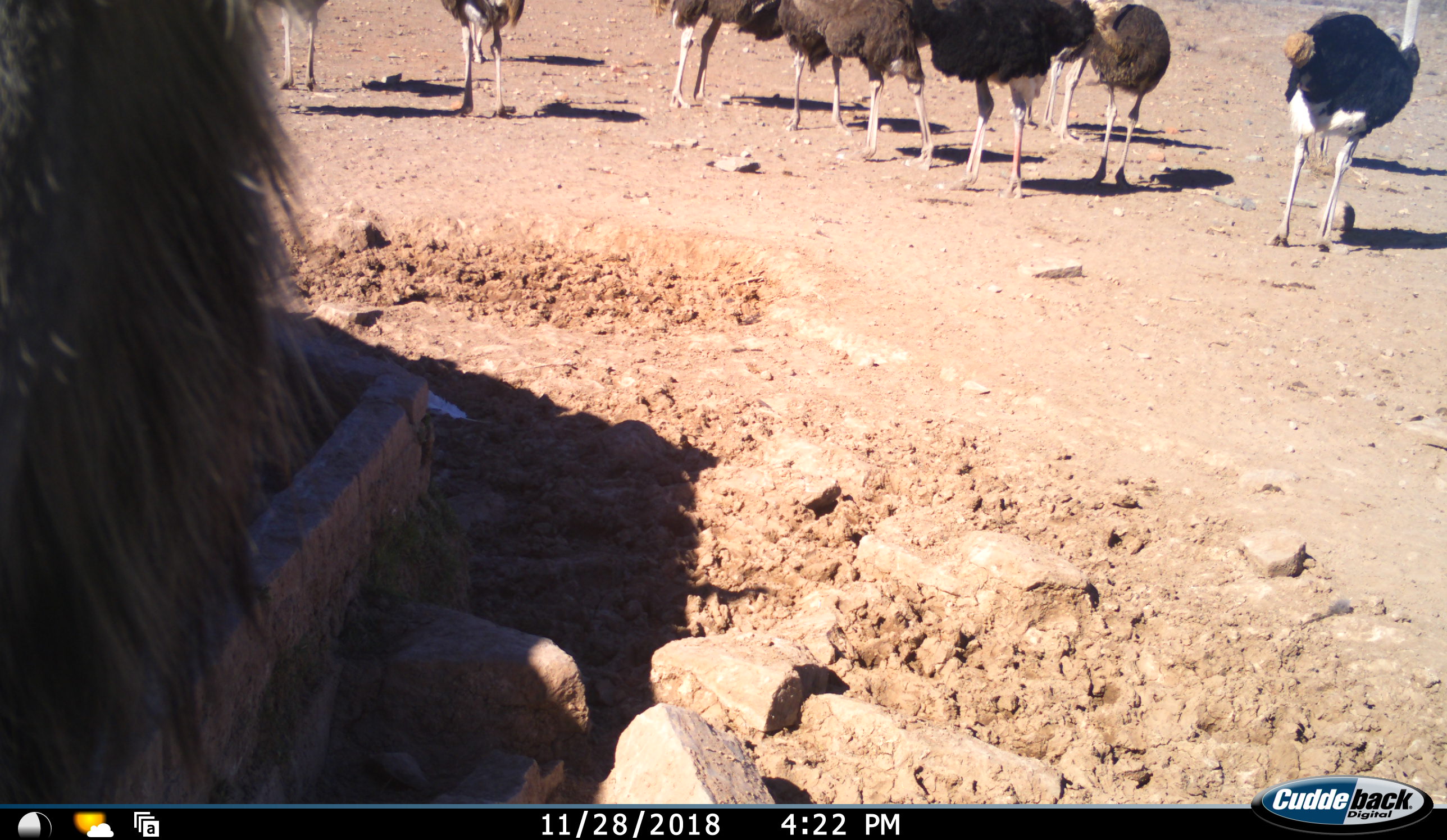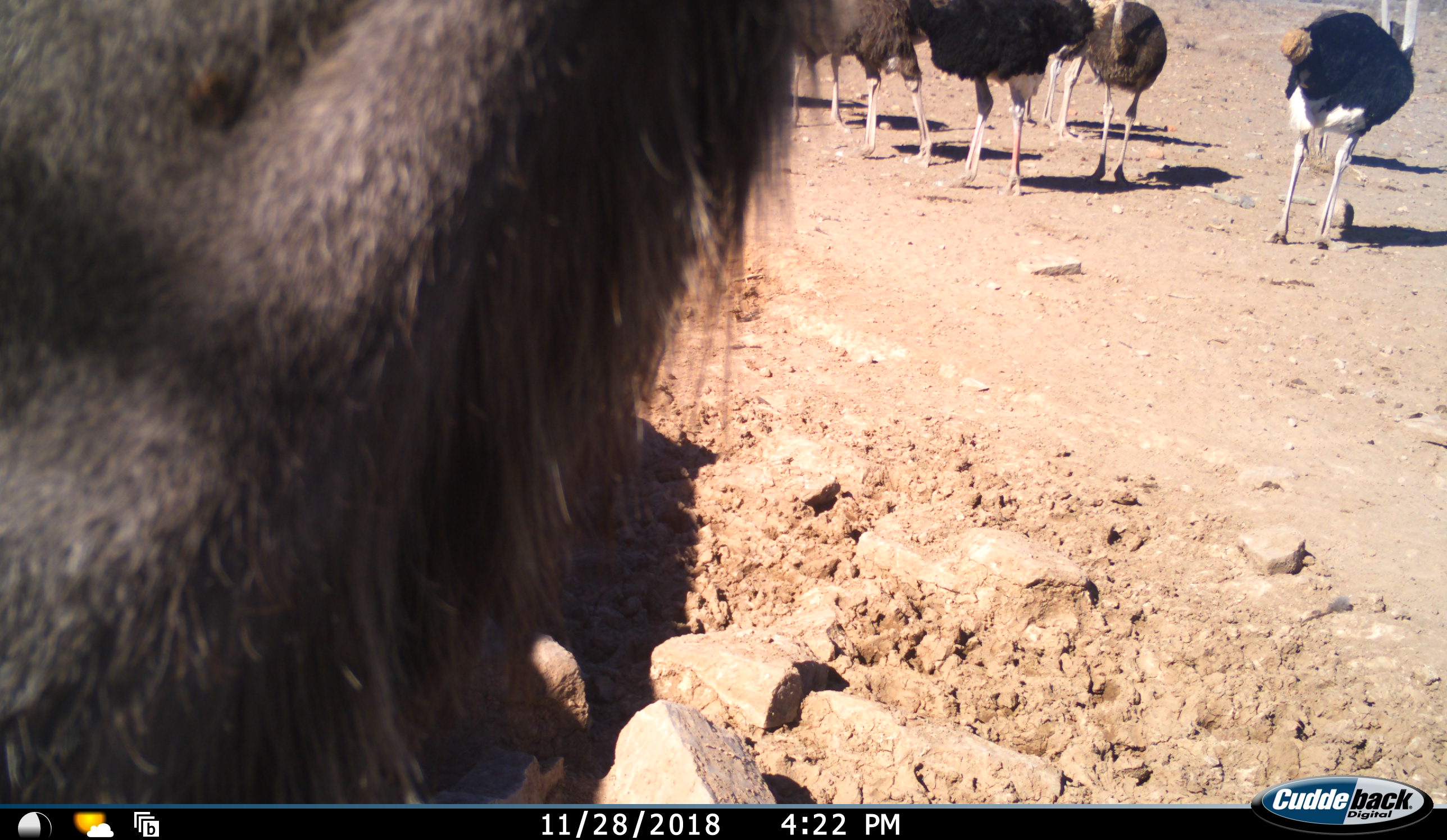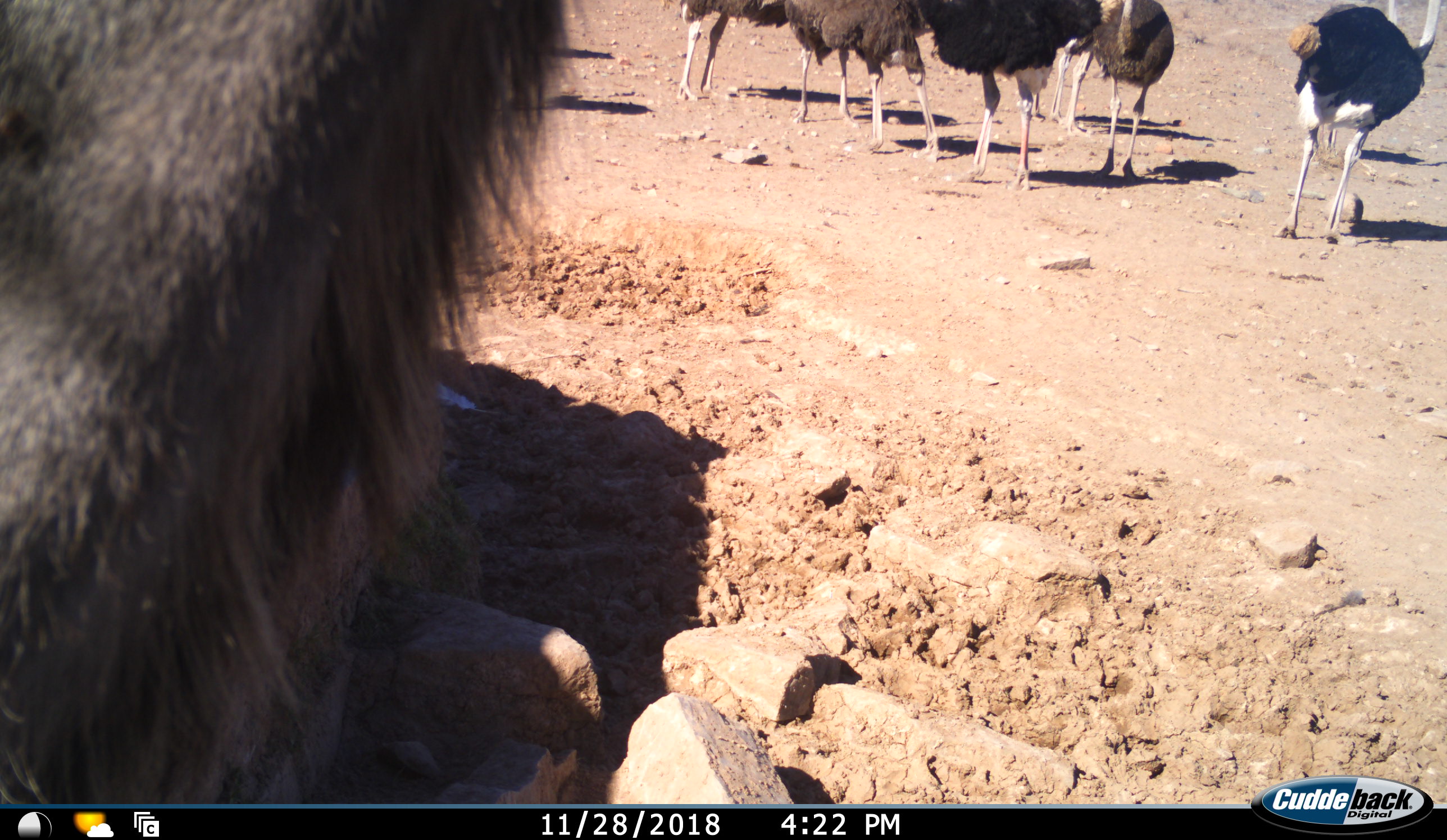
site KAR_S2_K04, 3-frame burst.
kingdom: Animalia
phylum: Chordata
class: Mammalia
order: Primates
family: Cercopithecidae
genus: Papio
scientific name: Papio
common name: baboon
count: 1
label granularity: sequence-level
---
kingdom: Animalia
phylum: Chordata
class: Aves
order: Struthioniformes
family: Struthionidae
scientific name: Struthionidae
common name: ostrich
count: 10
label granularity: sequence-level